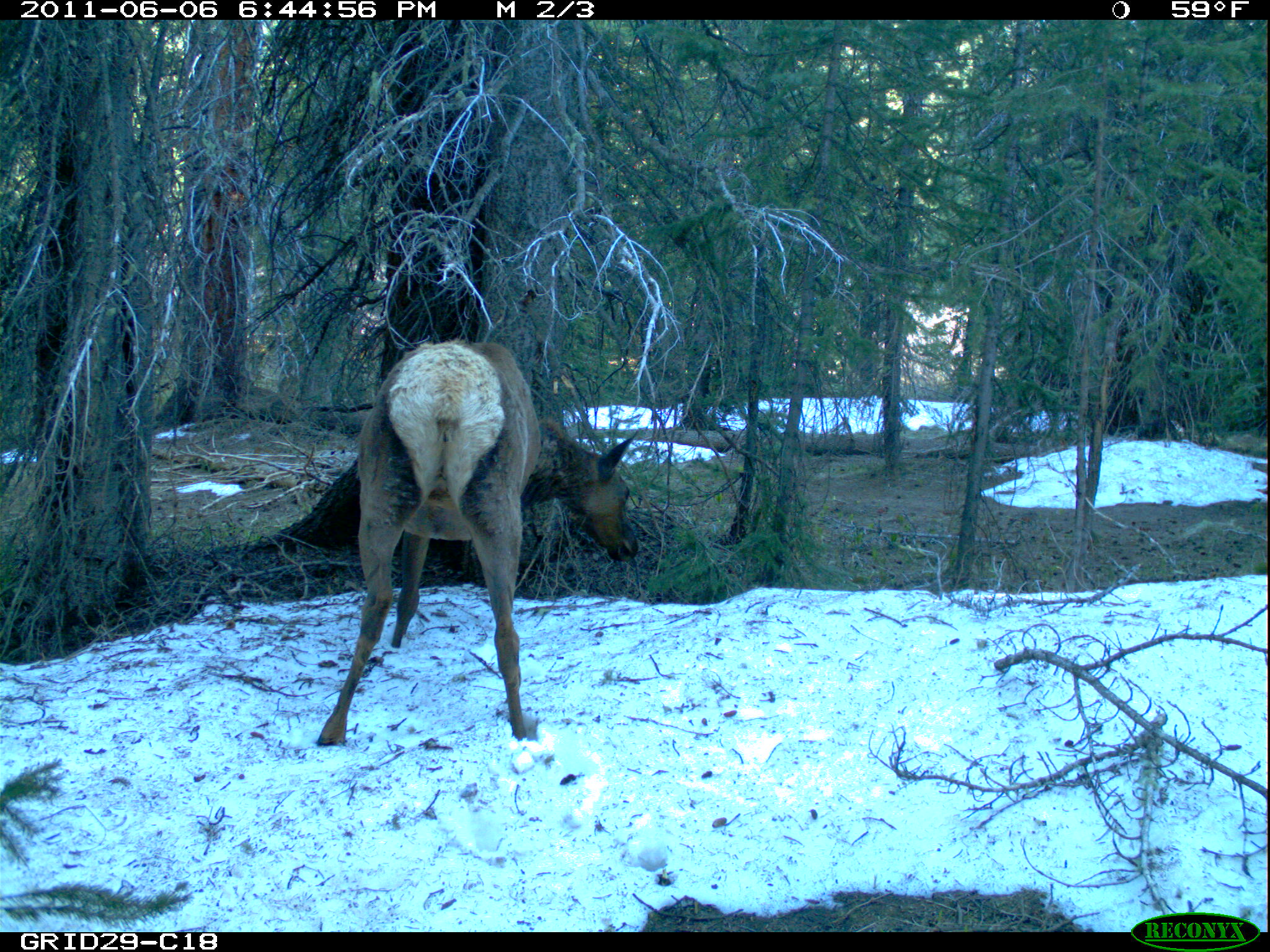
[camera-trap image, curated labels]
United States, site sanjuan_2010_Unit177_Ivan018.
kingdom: Animalia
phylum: Chordata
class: Mammalia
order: Artiodactyla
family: Cervidae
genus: Cervus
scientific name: Cervus elaphus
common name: red deer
Cervus elaphus (red deer).